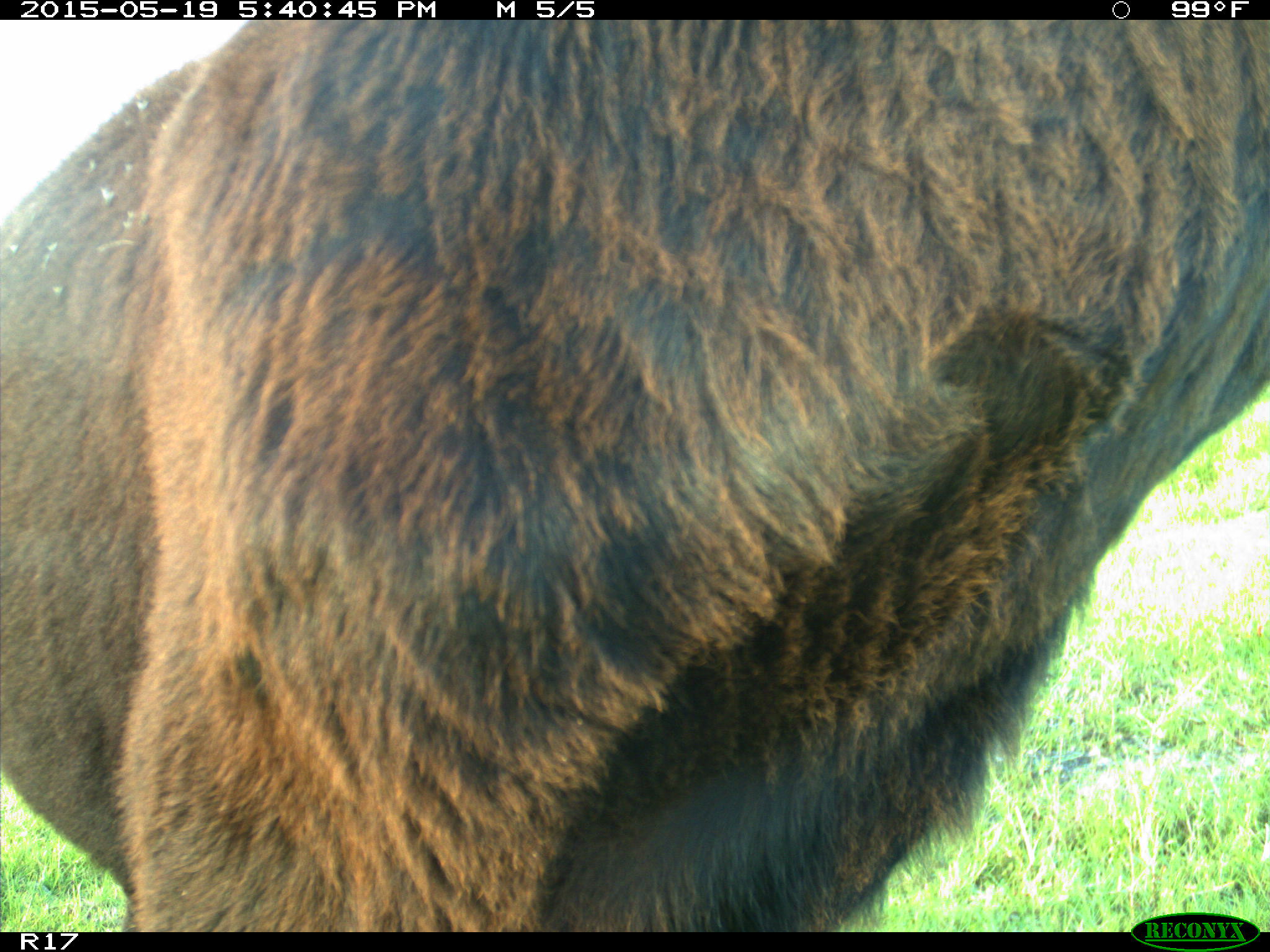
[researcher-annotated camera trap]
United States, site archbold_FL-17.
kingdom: Animalia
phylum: Chordata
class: Mammalia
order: Artiodactyla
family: Bovidae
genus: Bos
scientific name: Bos taurus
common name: domestic cow